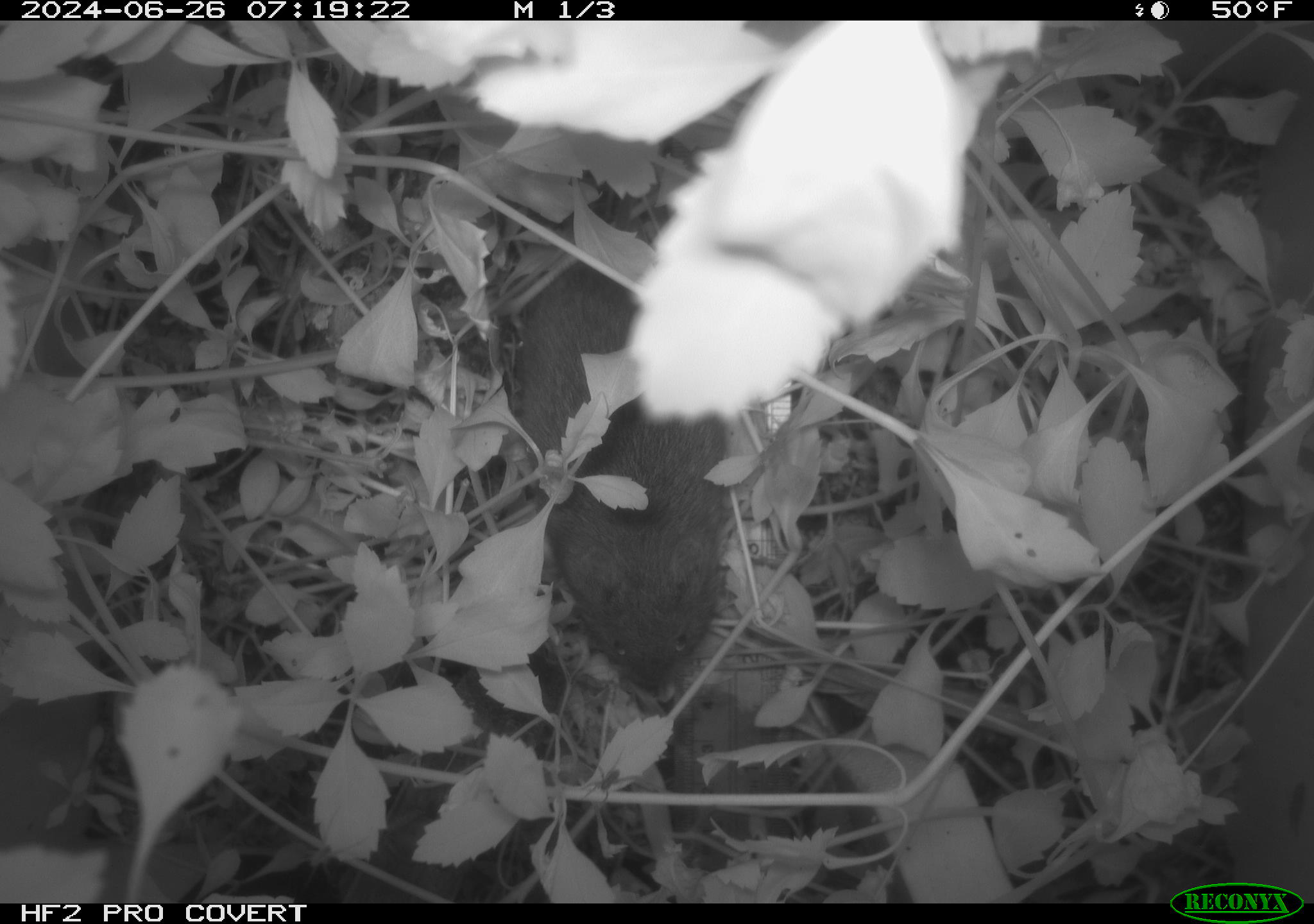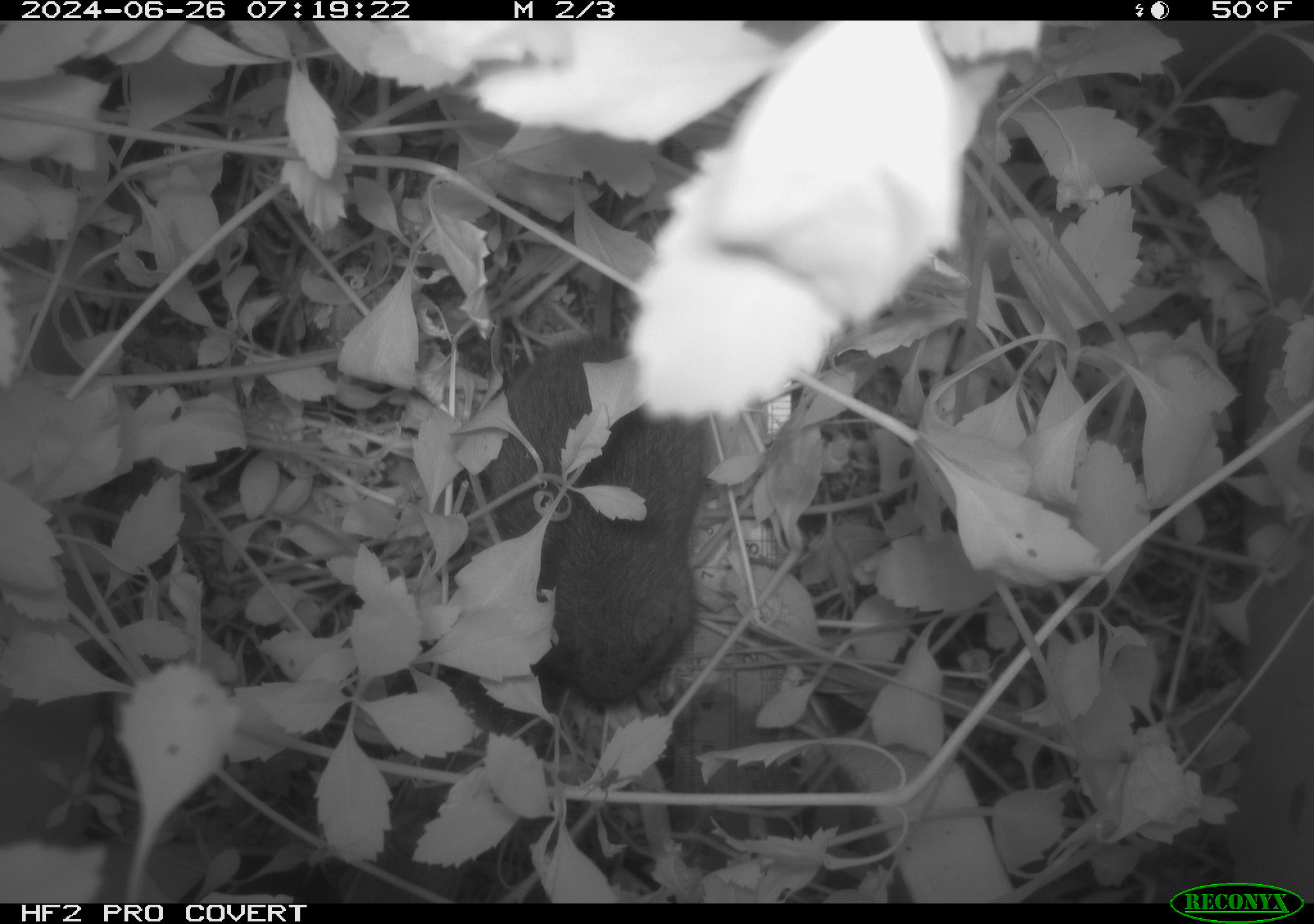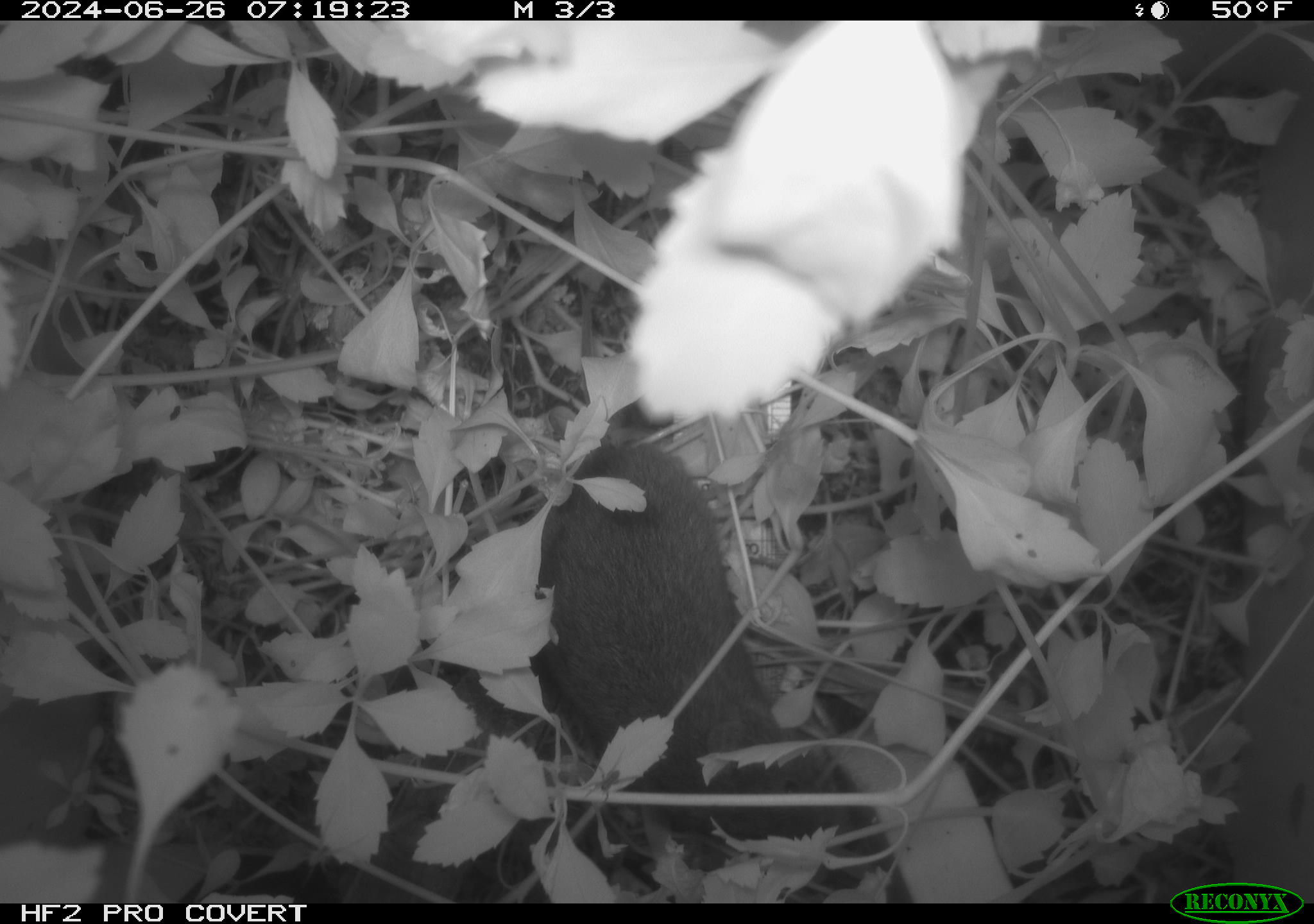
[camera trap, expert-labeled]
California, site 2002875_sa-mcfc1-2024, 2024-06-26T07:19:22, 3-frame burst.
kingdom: Animalia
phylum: Chordata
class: Mammalia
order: Rodentia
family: Cricetidae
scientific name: Arvicolinae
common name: voles, lemmings, and muskrats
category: arvicolinae subfamily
Arvicolinae subfamily (voles, lemmings, and muskrats) (Arvicolinae).